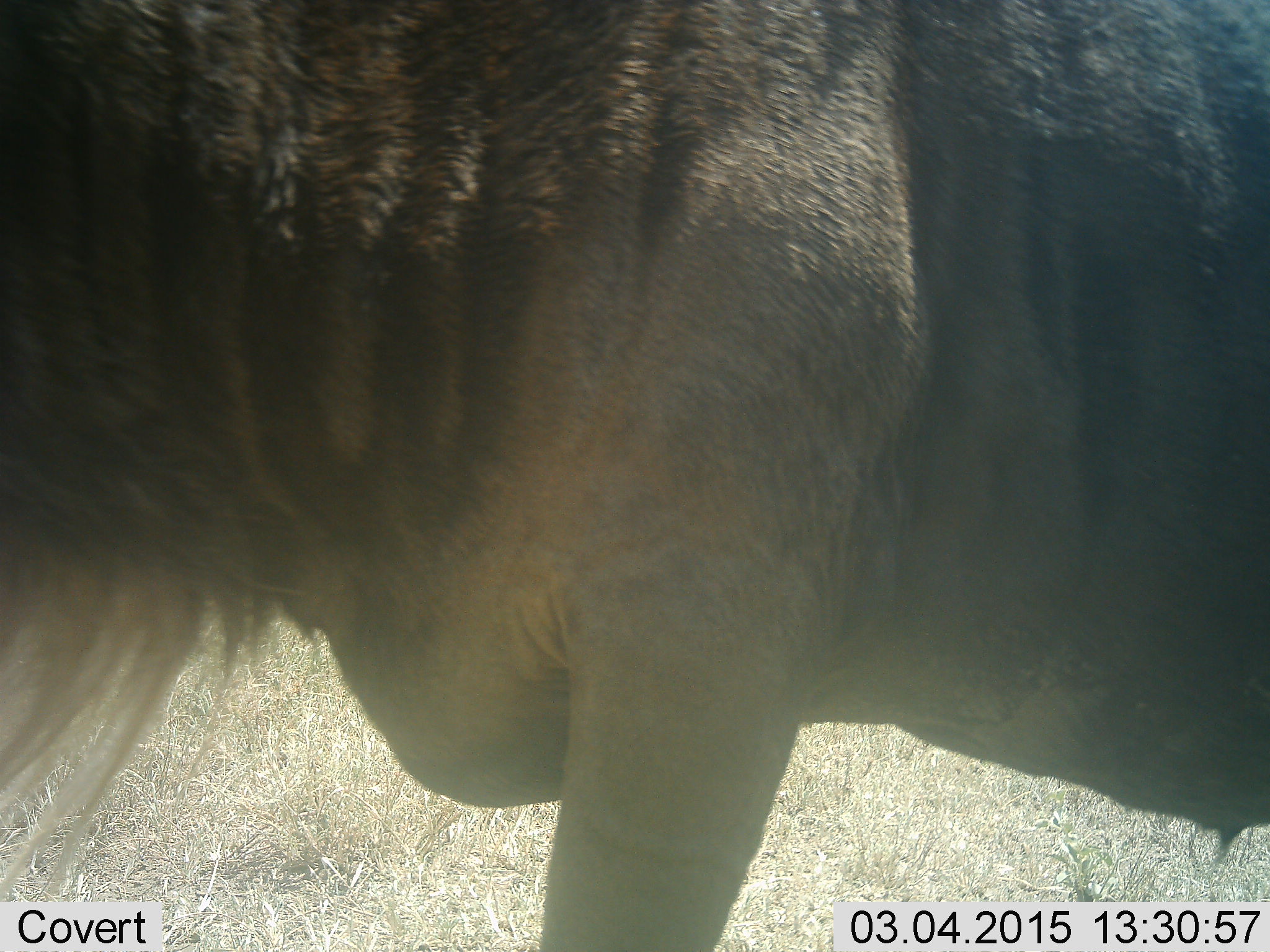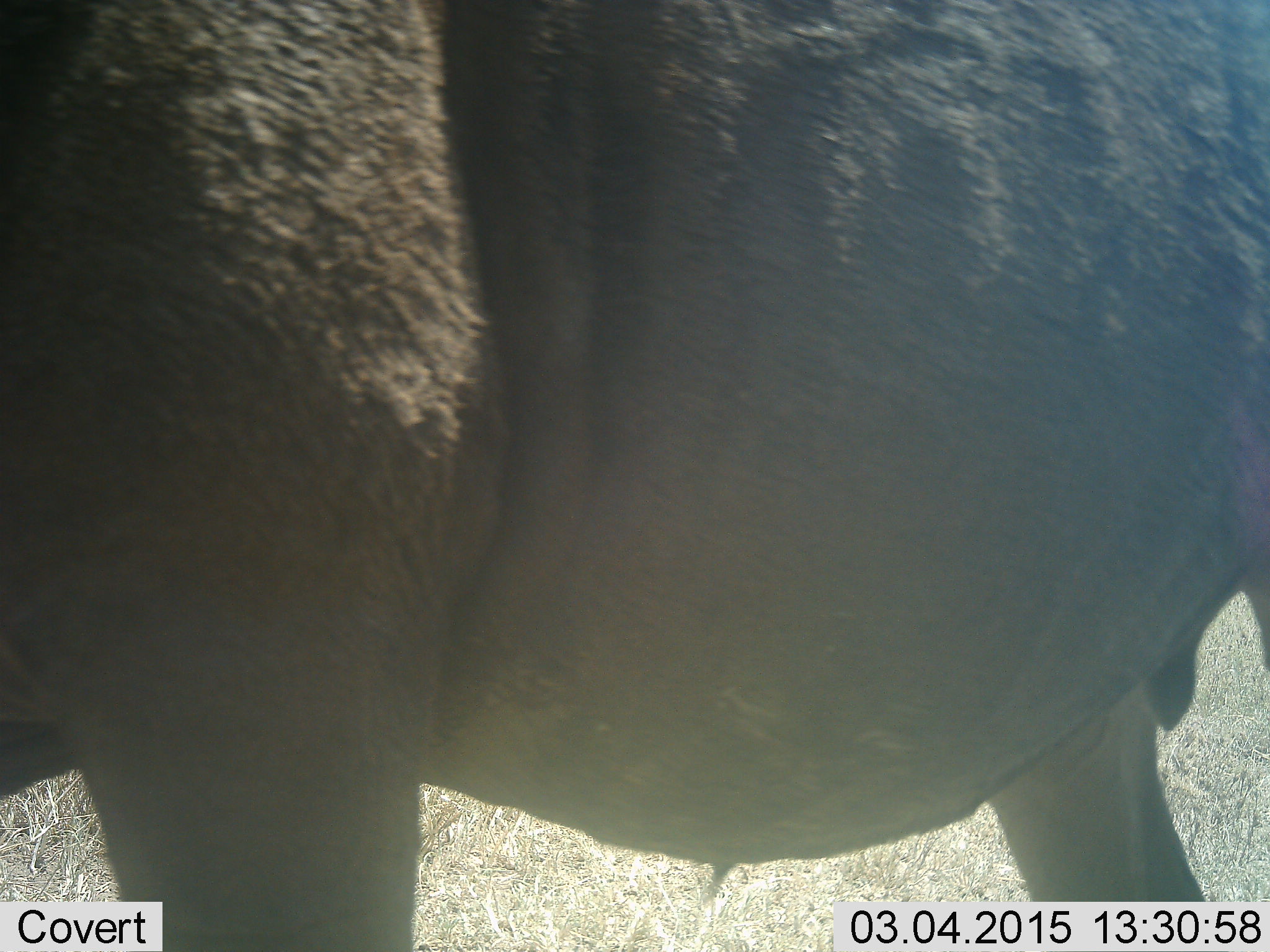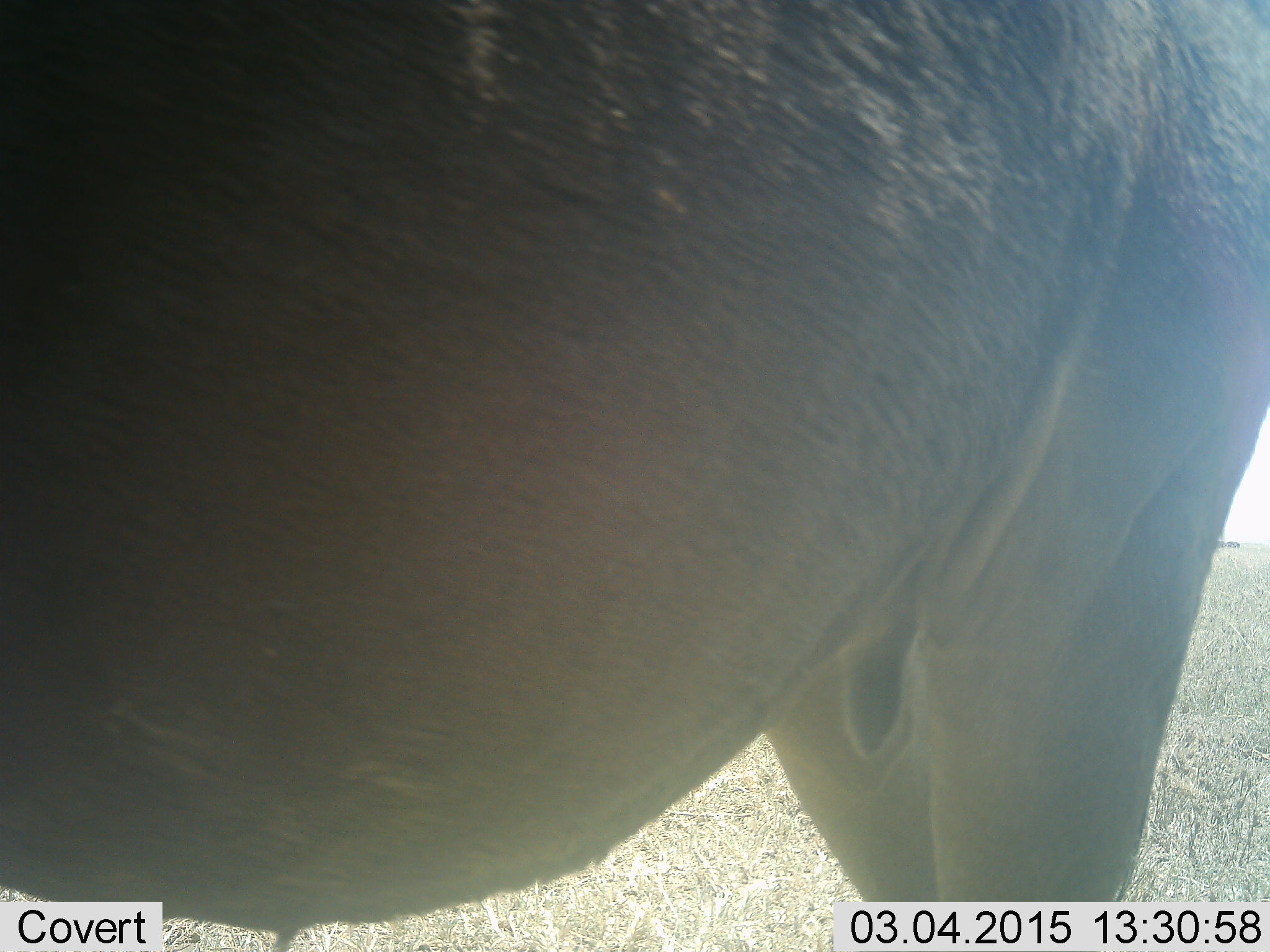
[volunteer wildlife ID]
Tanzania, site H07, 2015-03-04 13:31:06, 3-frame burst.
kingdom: Animalia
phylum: Chordata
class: Mammalia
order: Artiodactyla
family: Bovidae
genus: Connochaetes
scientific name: Connochaetes taurinus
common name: blue wildebeest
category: wildebeest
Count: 1.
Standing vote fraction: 30%.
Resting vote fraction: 0%.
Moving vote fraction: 70%.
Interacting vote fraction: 0%.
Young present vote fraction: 0%.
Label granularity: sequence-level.